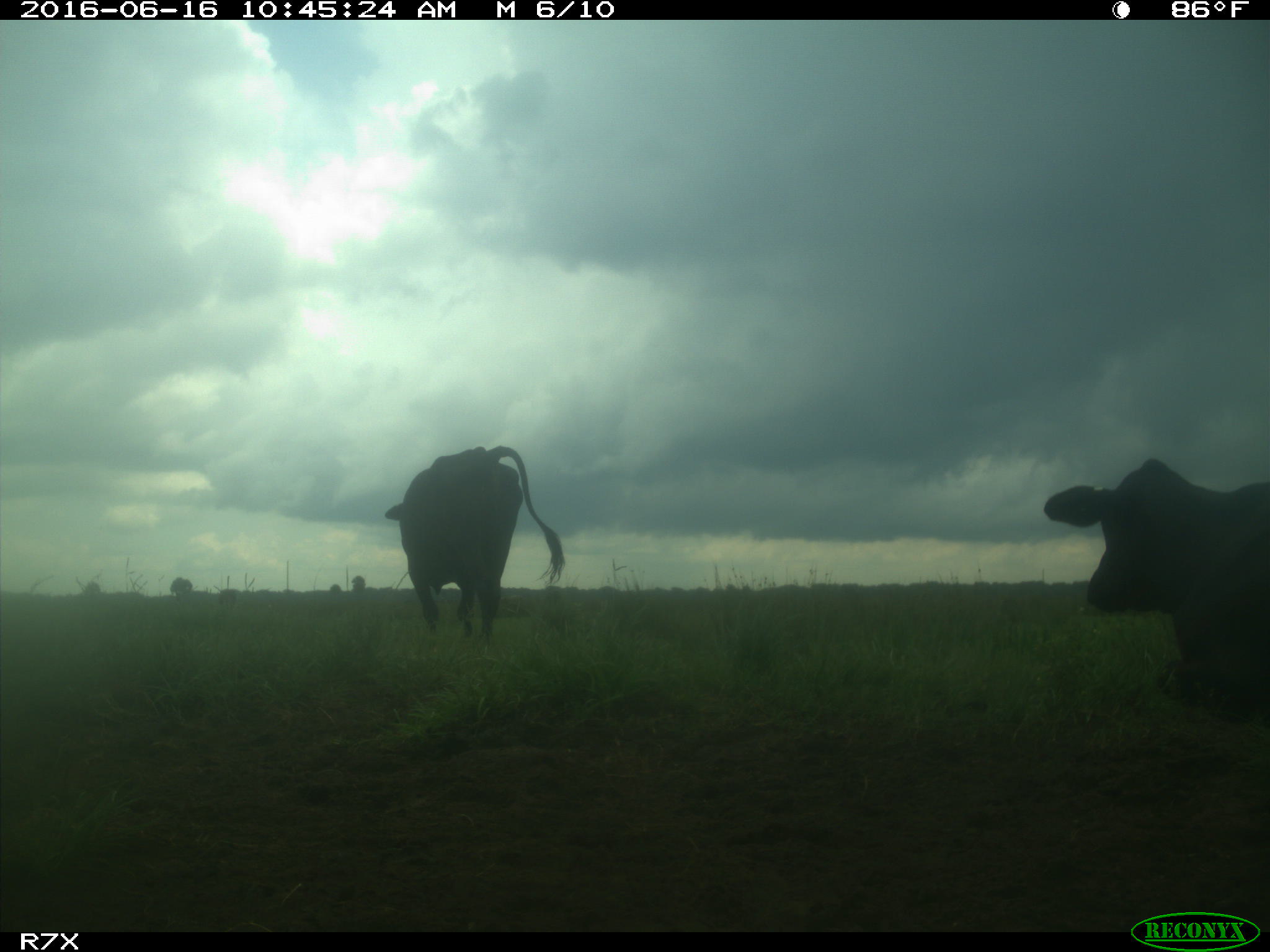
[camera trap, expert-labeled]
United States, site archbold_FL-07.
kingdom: Animalia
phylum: Chordata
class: Mammalia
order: Artiodactyla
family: Bovidae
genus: Bos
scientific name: Bos taurus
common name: domestic cow